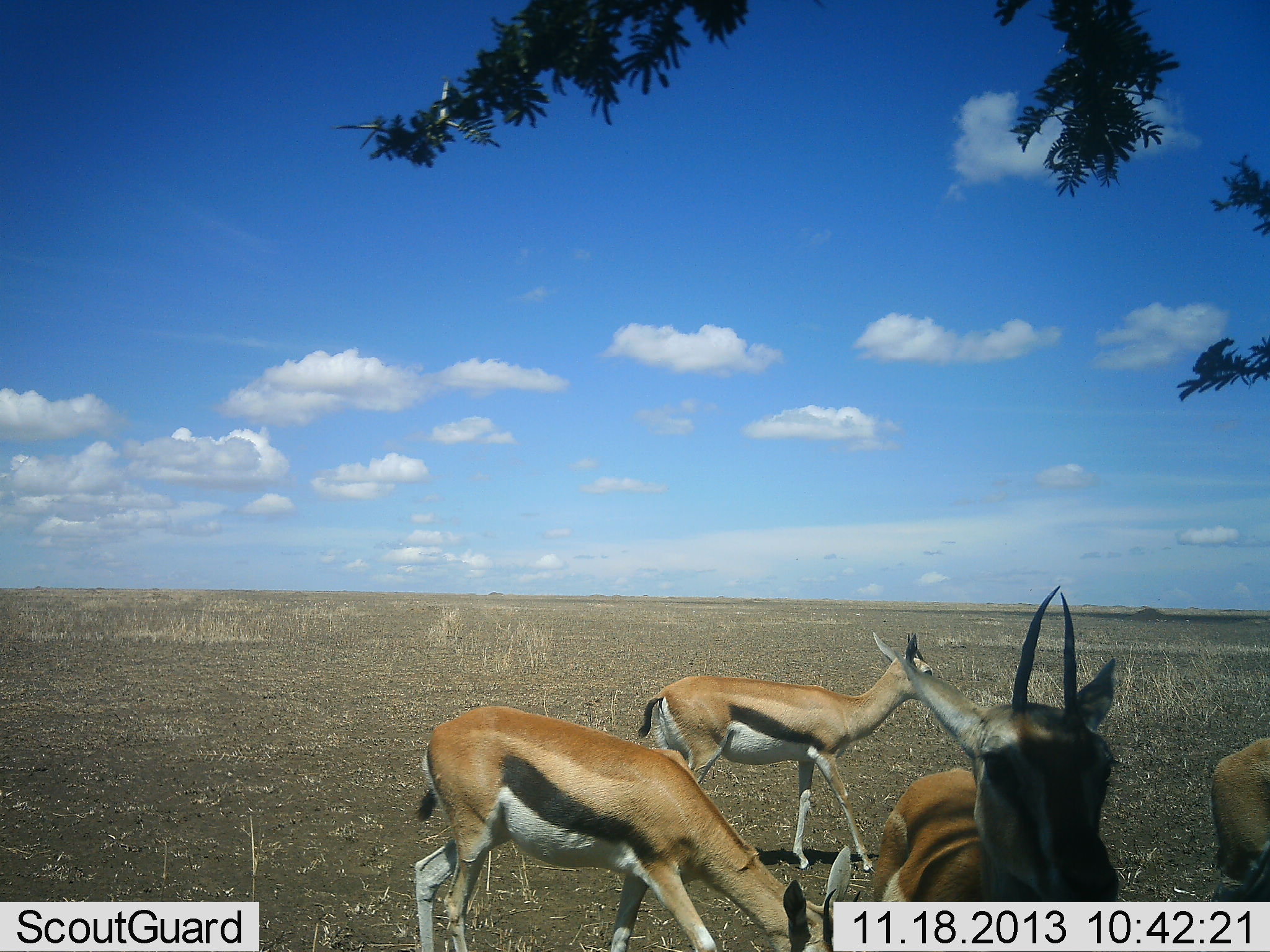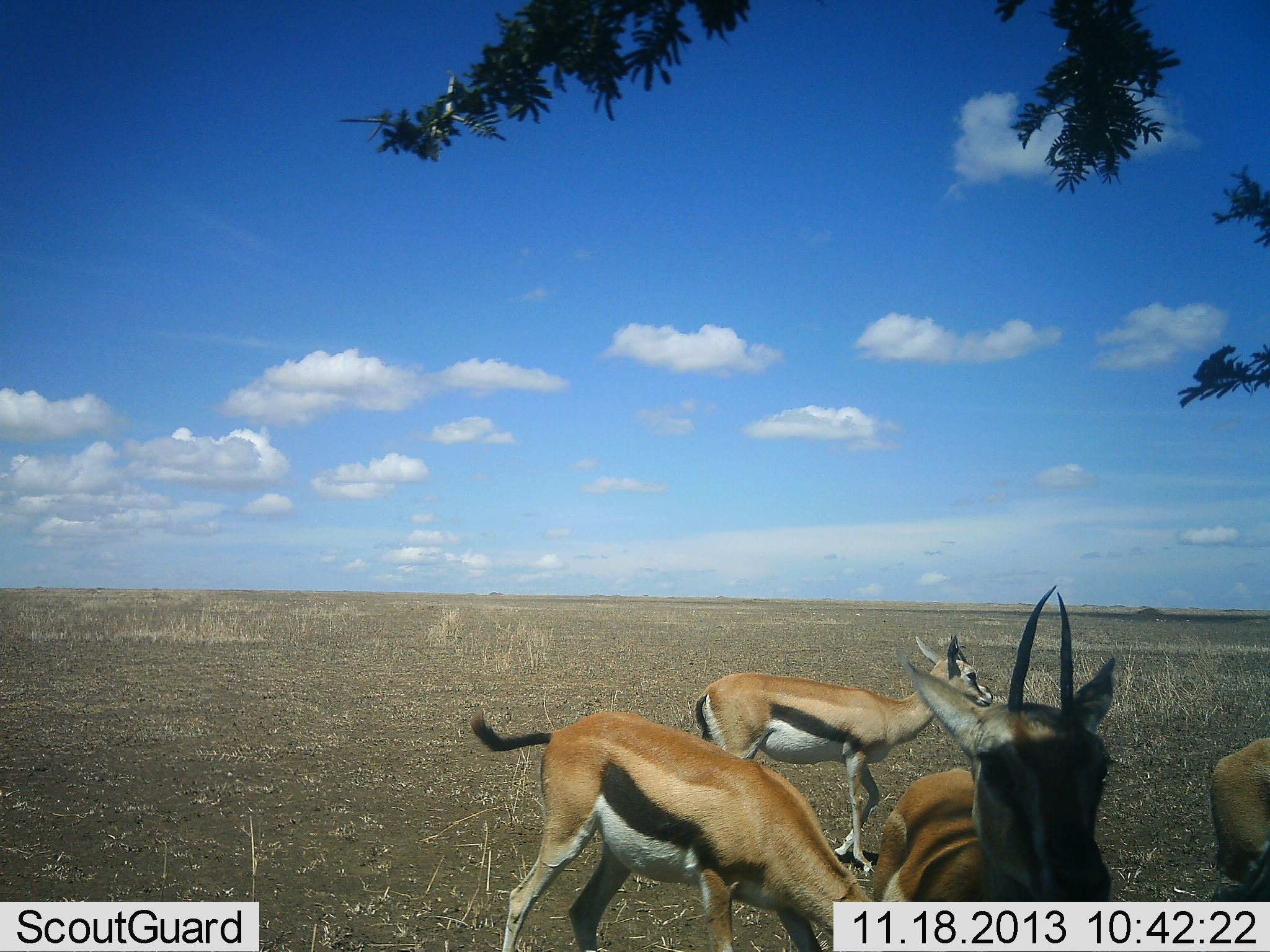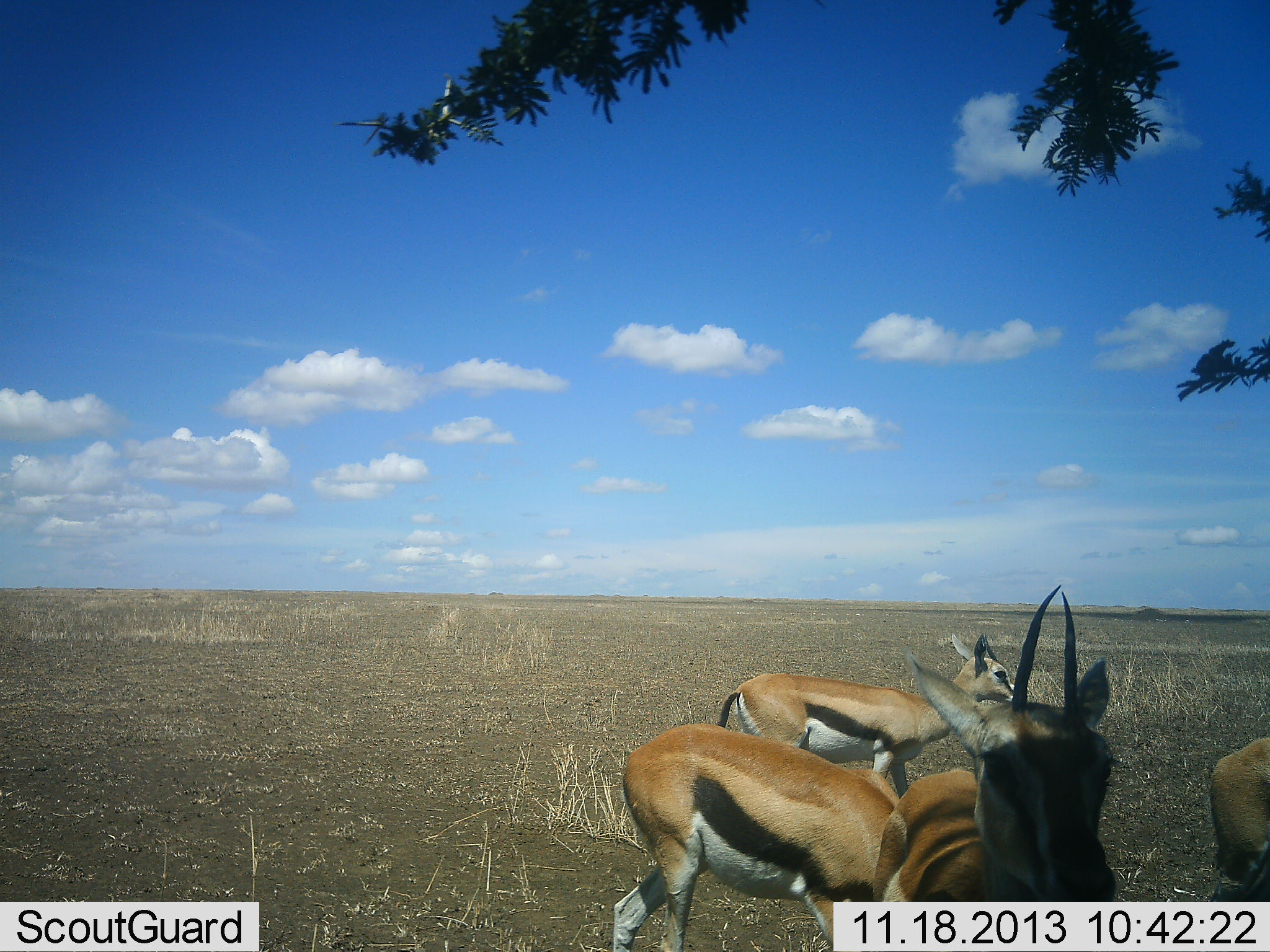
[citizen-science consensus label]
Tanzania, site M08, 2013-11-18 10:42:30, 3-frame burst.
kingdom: Animalia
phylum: Chordata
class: Mammalia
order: Artiodactyla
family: Bovidae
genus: Eudorcas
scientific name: Eudorcas thomsonii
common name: thomson's gazelle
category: gazellethomsons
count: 4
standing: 72%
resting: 17%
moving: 67%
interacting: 11%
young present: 0%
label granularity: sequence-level